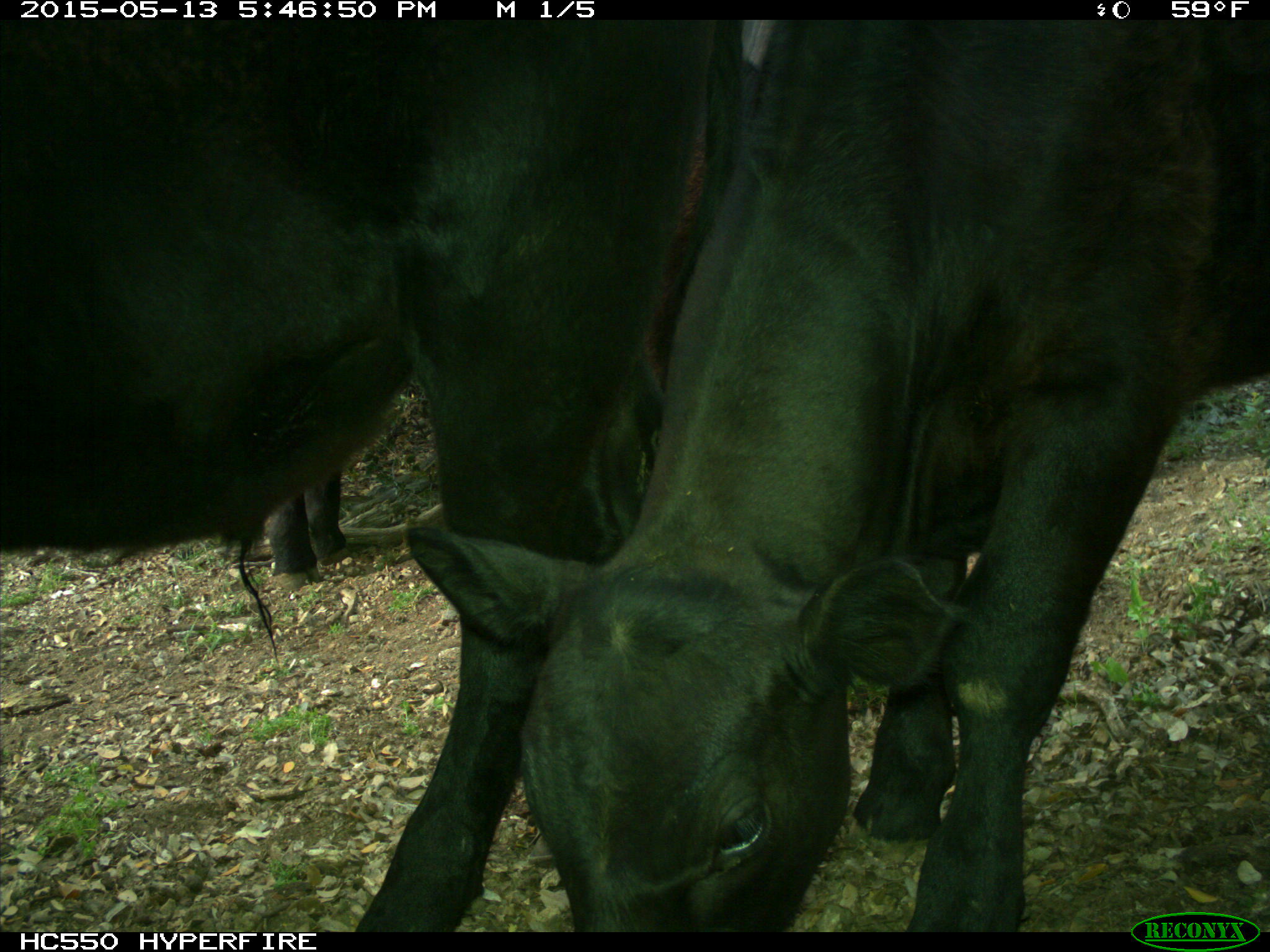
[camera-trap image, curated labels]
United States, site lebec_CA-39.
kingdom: Animalia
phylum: Chordata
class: Mammalia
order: Artiodactyla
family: Bovidae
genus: Bos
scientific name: Bos taurus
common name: domestic cow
Bos taurus (domestic cow).